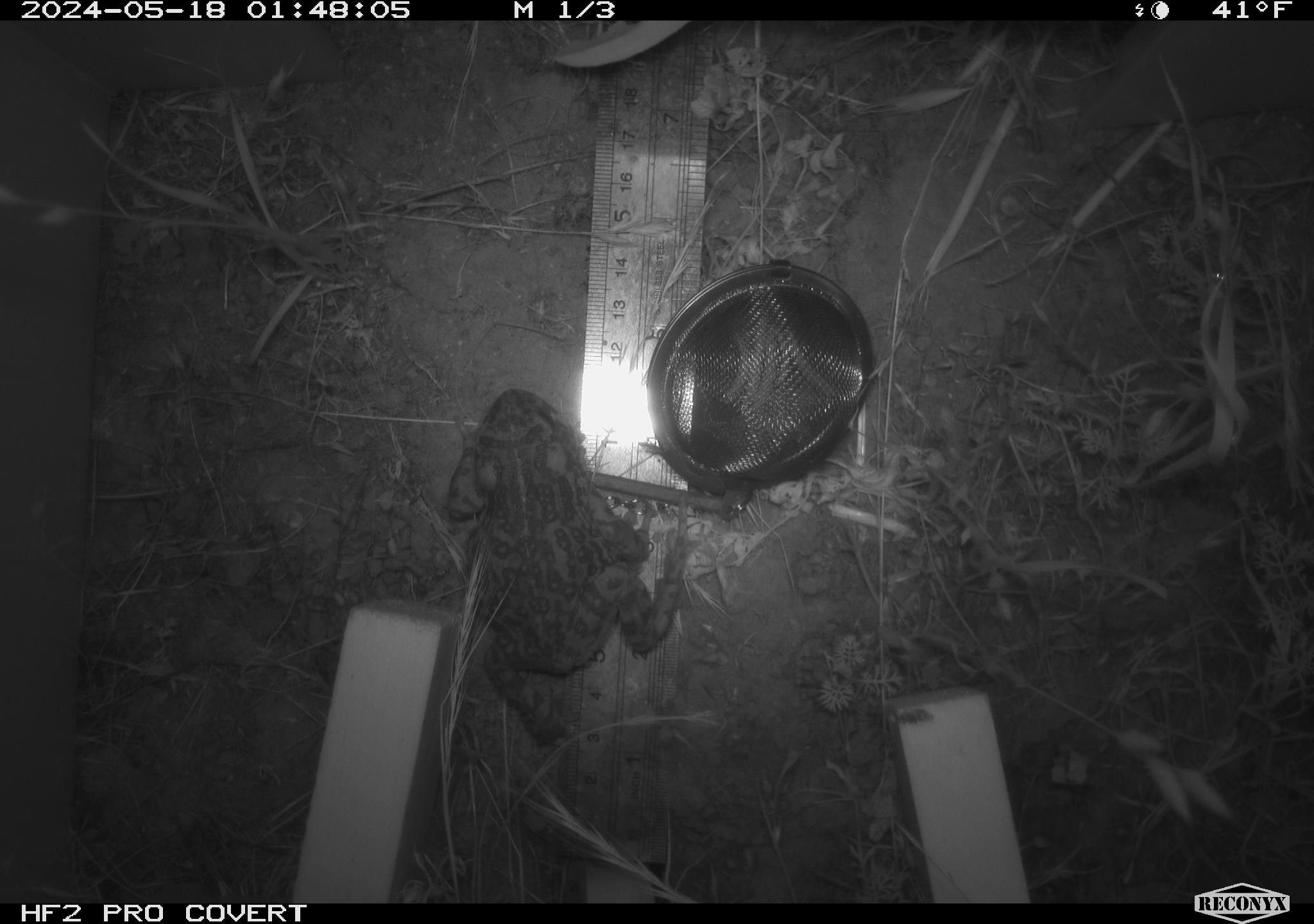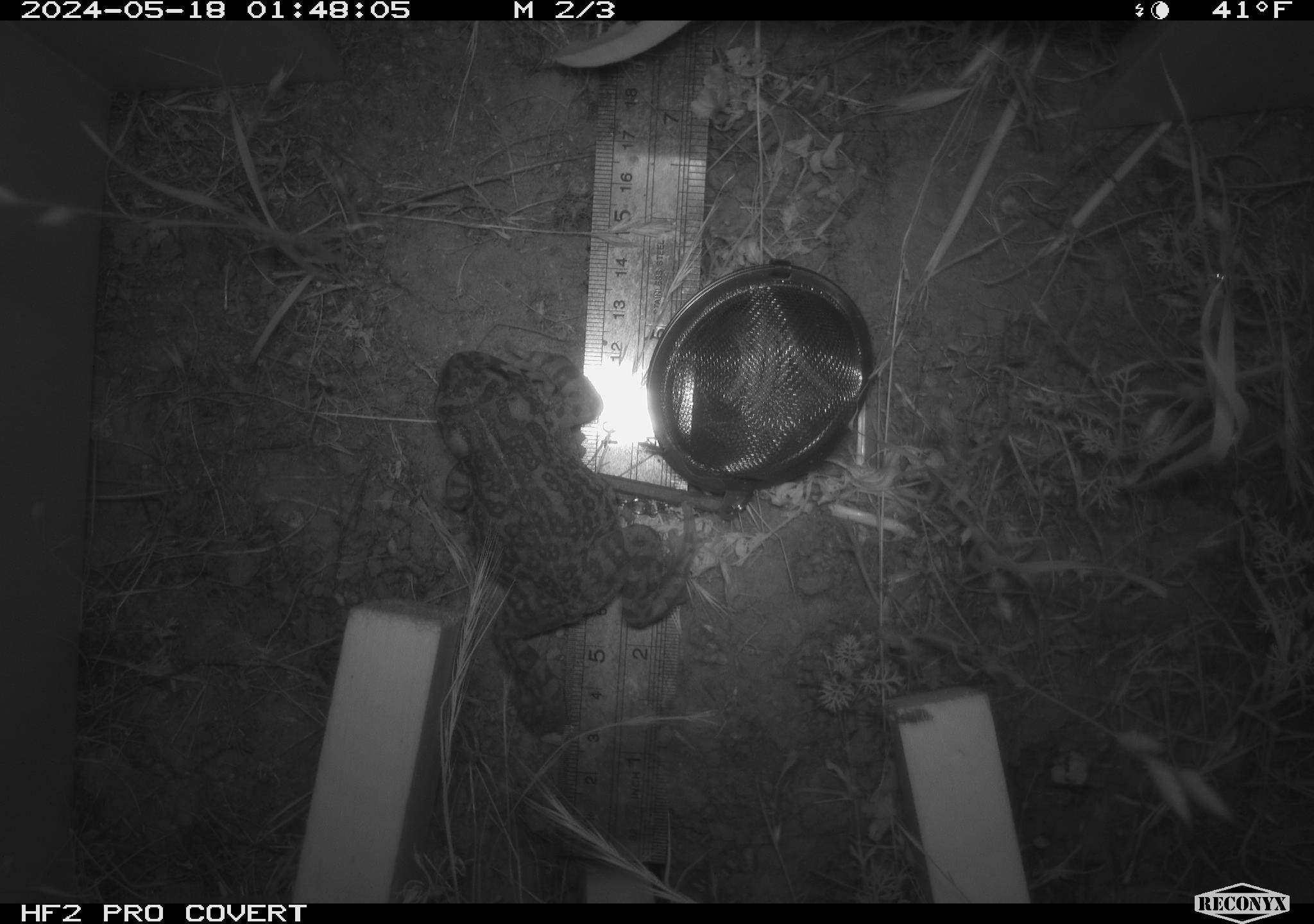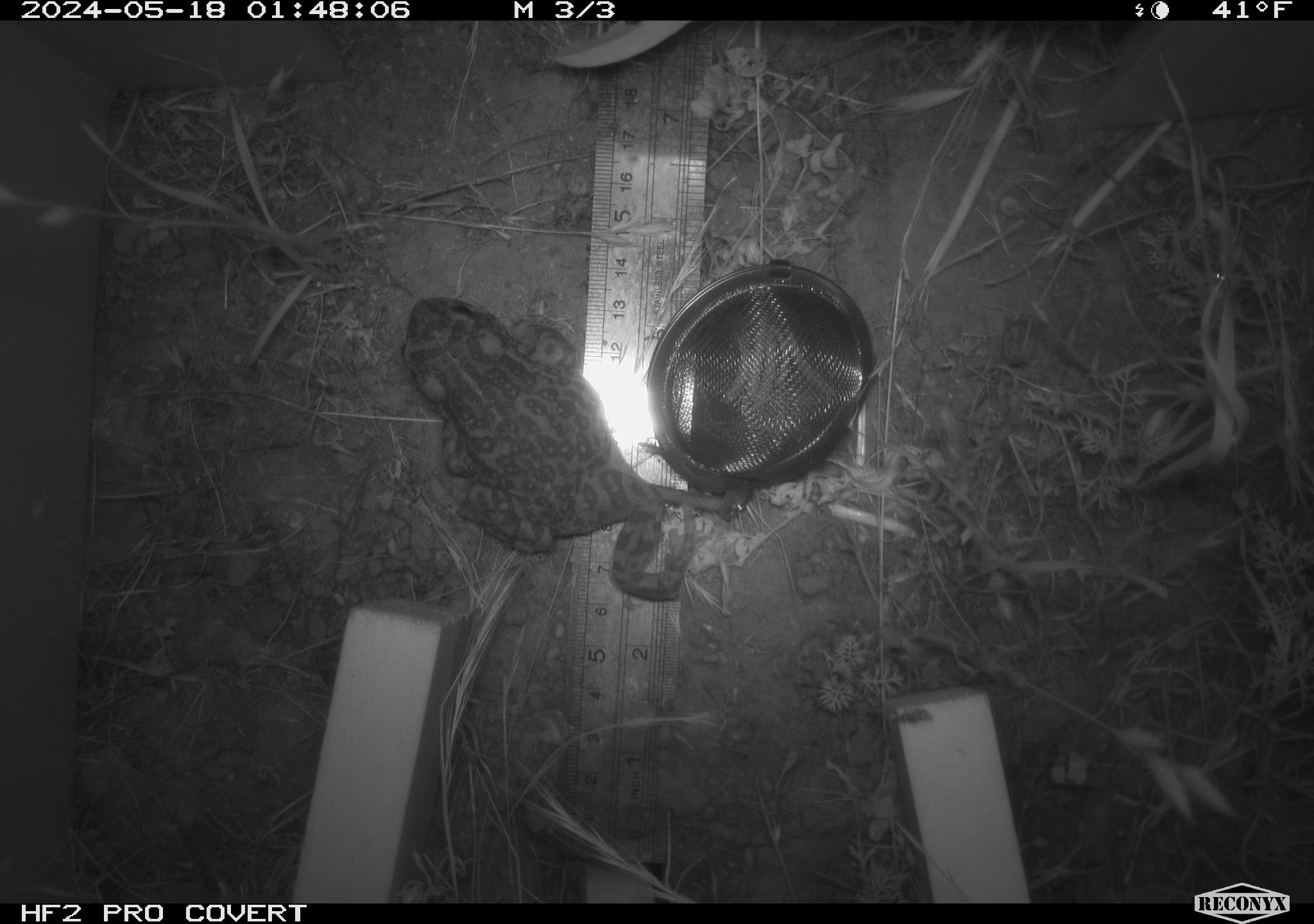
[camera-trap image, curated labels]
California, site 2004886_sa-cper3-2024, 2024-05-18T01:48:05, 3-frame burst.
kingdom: Animalia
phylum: Chordata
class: Amphibia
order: Anura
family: Bufonidae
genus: Anaxyrus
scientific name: Anaxyrus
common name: north american toads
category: anaxyrus species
Anaxyrus species (north american toads) (Anaxyrus).